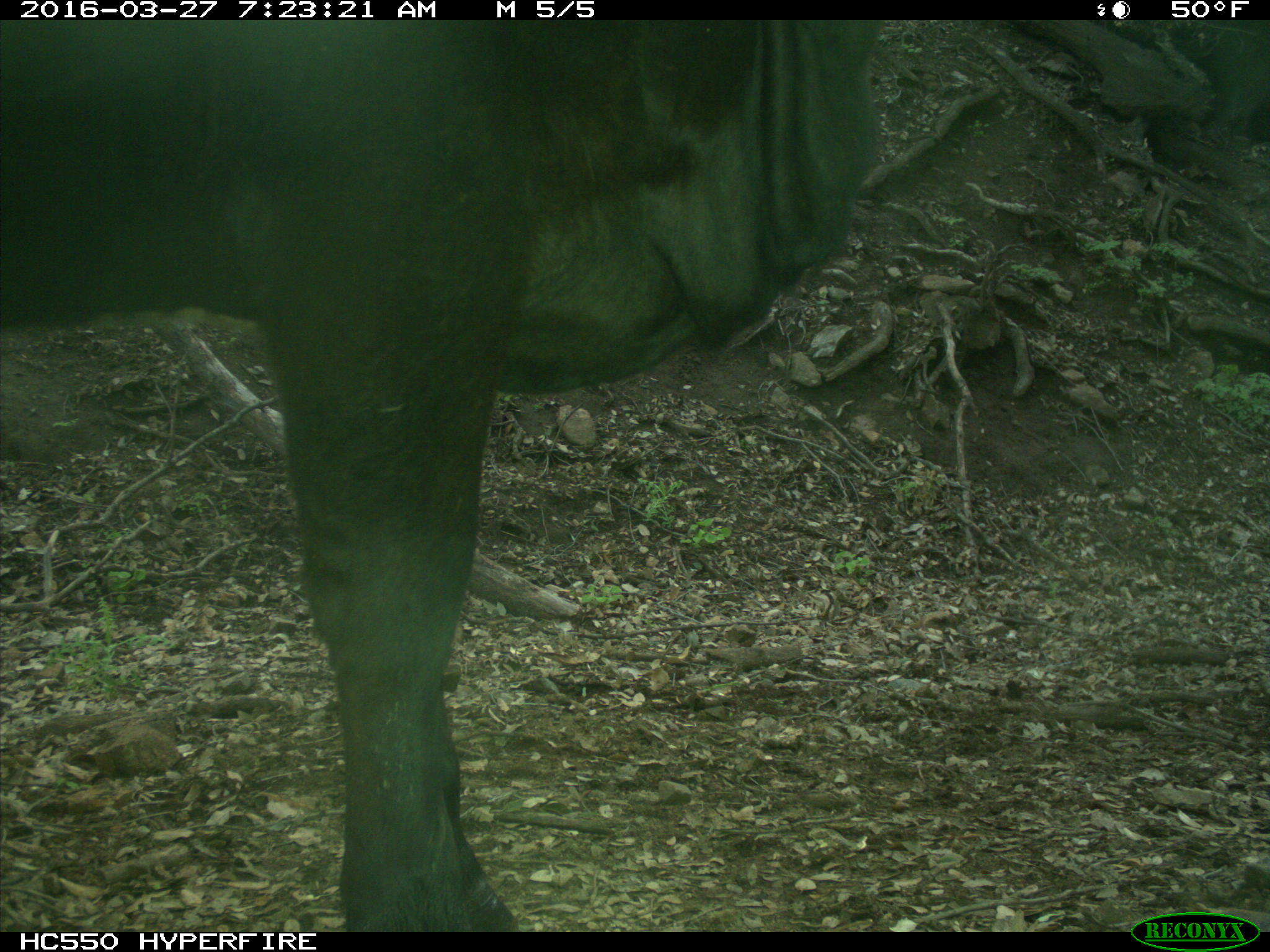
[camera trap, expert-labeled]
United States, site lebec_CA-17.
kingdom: Animalia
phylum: Chordata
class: Mammalia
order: Artiodactyla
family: Bovidae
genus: Bos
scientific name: Bos taurus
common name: domestic cow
Bos taurus (domestic cow).